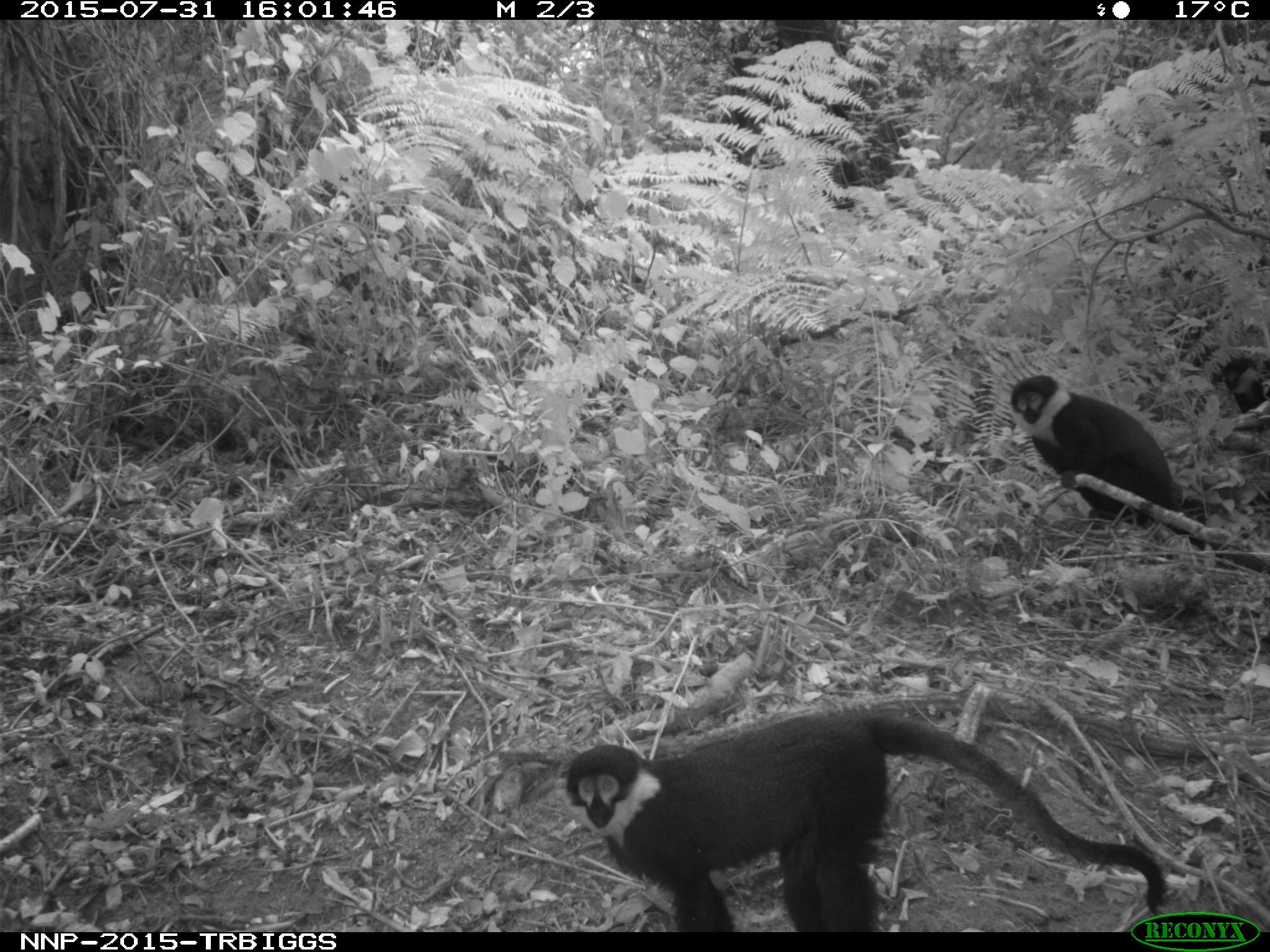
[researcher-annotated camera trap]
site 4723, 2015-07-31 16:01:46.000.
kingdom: Animalia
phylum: Chordata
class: Mammalia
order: Primates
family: Cercopithecidae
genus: Allochrocebus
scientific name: Allochrocebus lhoesti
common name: l'hoest's monkey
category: cercopithecus lhoesti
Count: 3.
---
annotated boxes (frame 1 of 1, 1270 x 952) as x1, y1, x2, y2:
cercopithecus lhoesti: 560, 704, 1161, 931; 1004, 370, 1265, 577; 1220, 355, 1270, 412